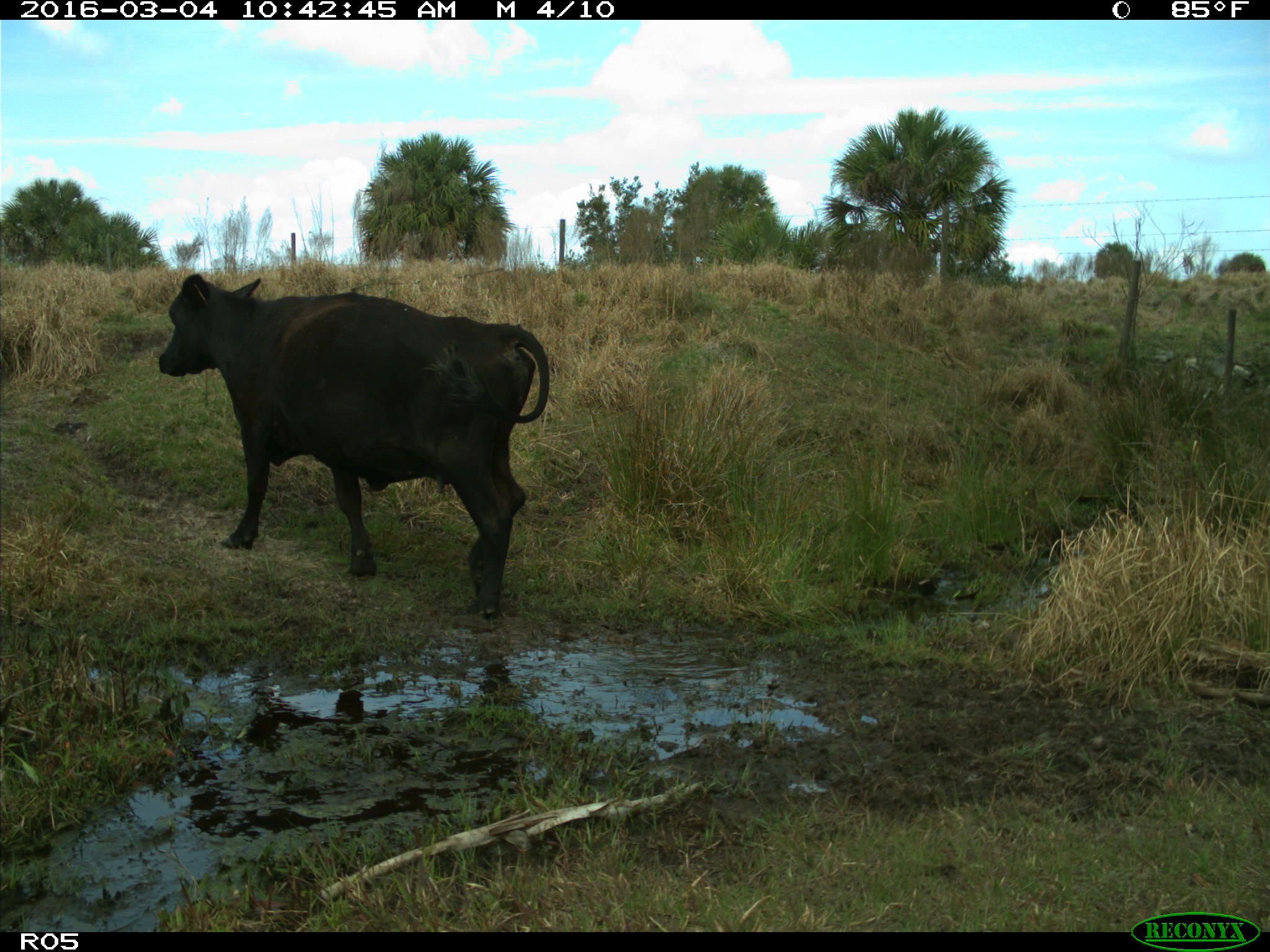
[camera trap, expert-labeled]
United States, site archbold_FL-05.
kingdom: Animalia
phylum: Chordata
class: Mammalia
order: Artiodactyla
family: Bovidae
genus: Bos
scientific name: Bos taurus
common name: domestic cow